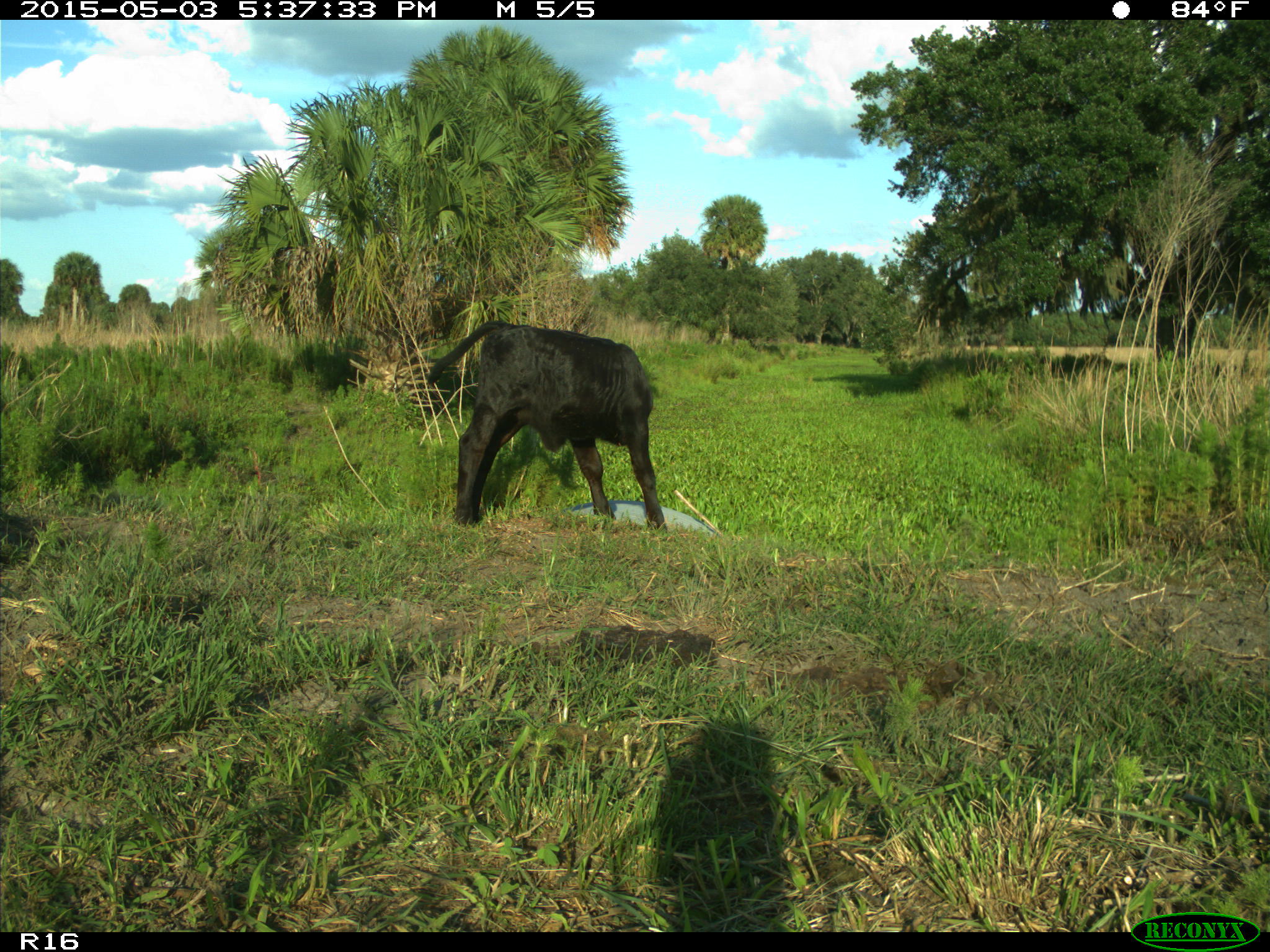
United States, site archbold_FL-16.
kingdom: Animalia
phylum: Chordata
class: Mammalia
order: Artiodactyla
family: Bovidae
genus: Bos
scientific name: Bos taurus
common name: domestic cow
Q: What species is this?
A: Bos taurus (domestic cow).